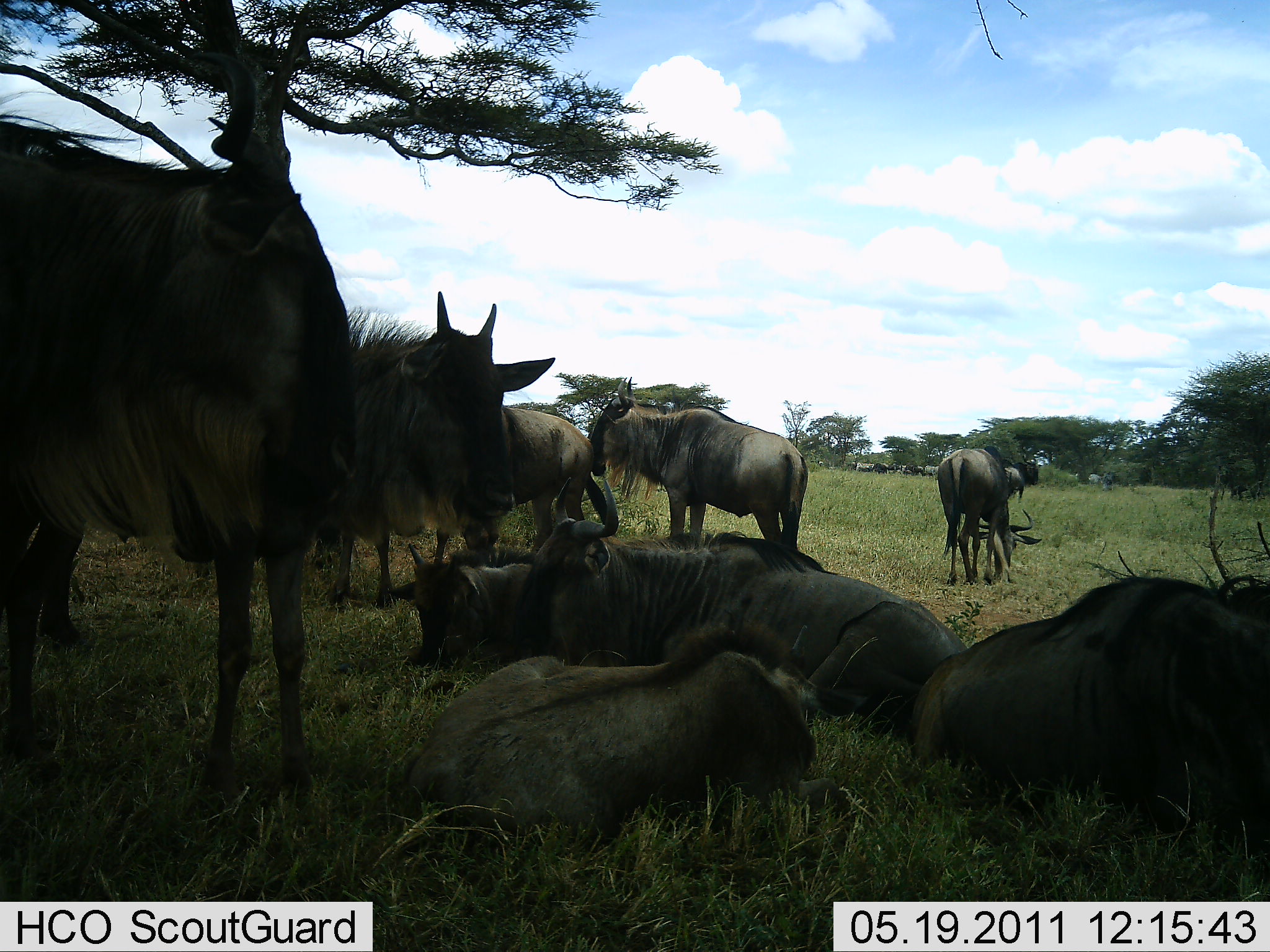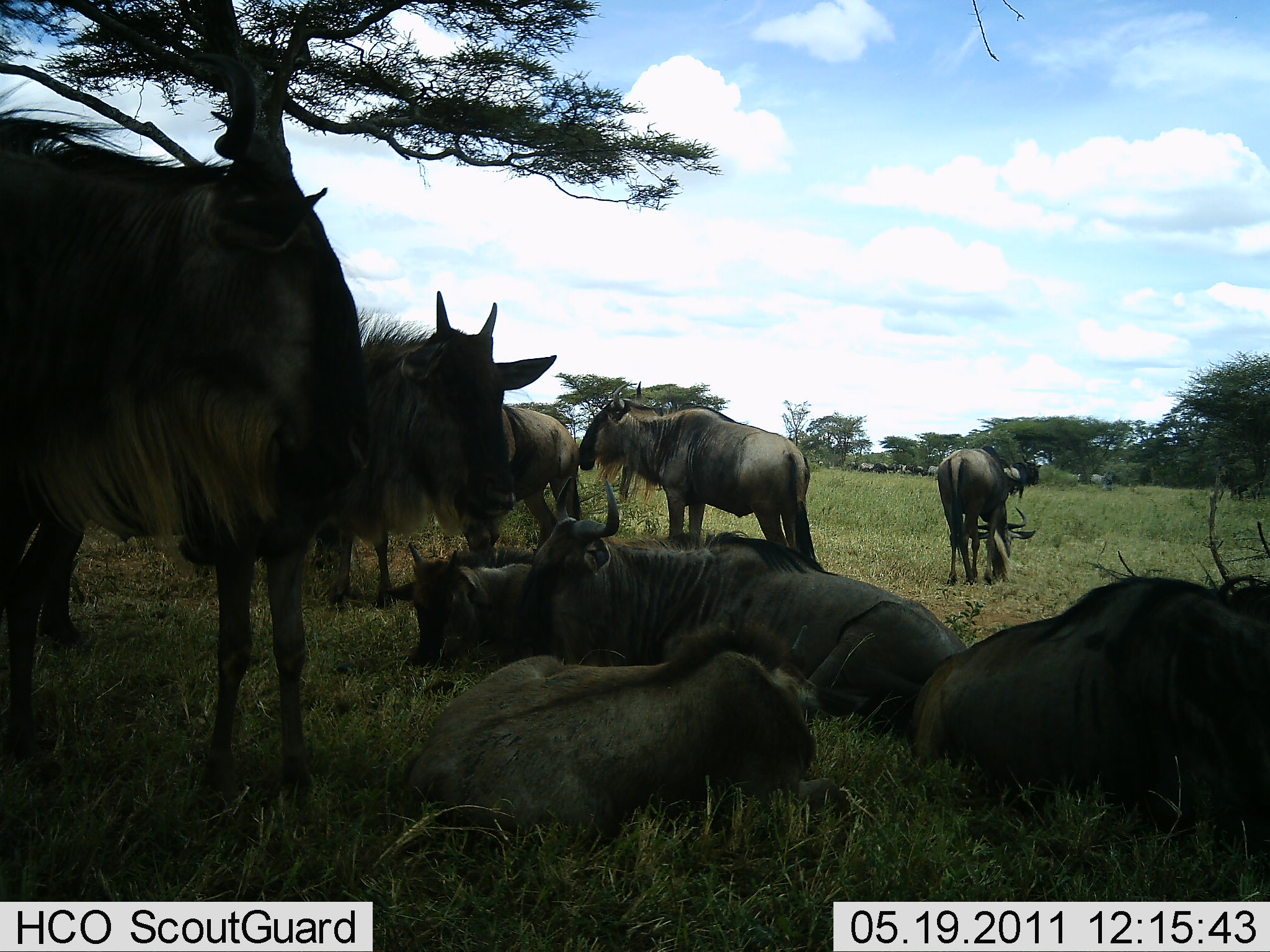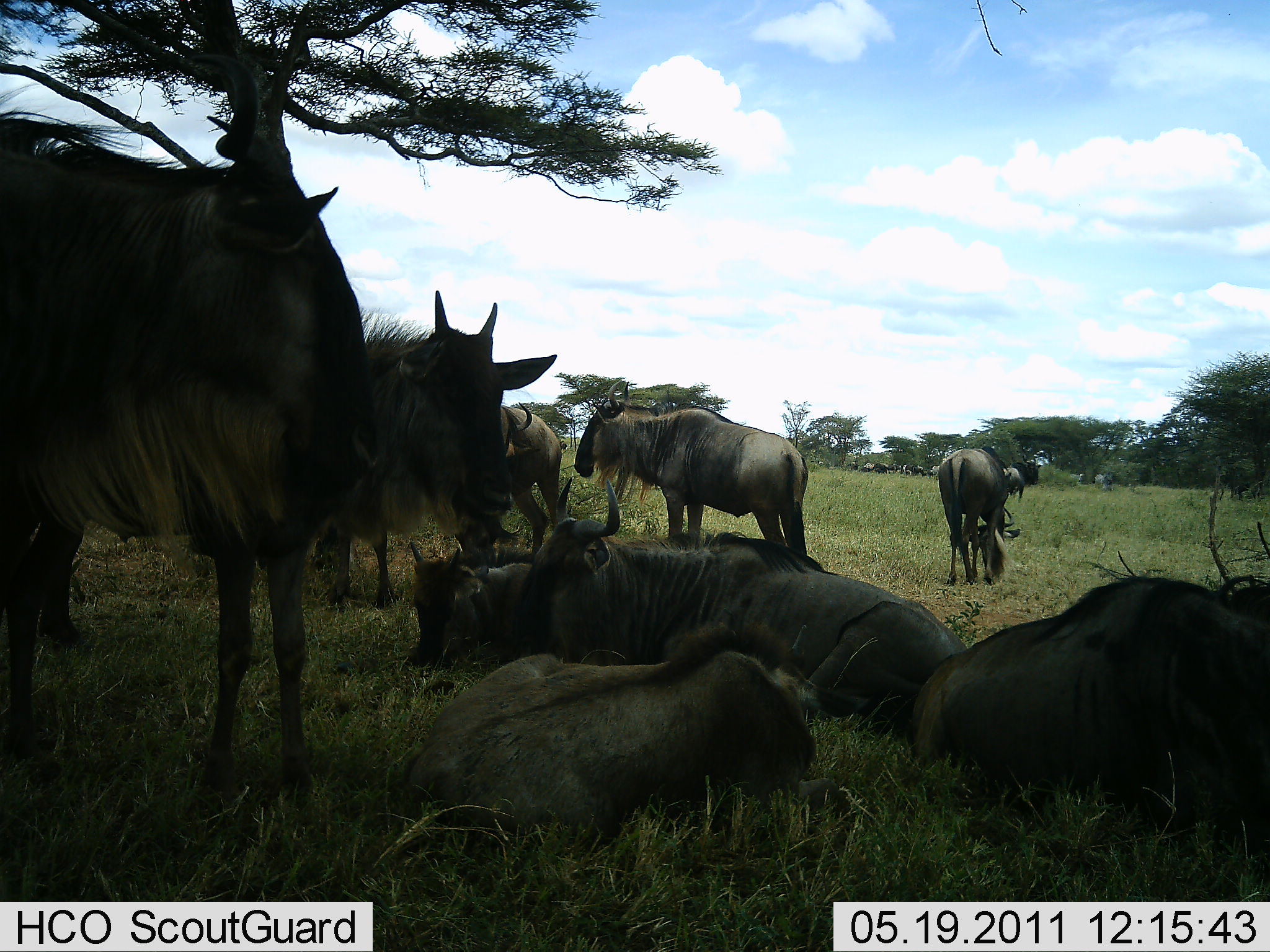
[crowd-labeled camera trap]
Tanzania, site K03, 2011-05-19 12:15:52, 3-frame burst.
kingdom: Animalia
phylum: Chordata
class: Mammalia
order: Artiodactyla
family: Bovidae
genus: Connochaetes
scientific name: Connochaetes taurinus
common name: blue wildebeest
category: wildebeest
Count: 10.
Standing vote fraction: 85%.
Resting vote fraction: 100%.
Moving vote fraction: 8%.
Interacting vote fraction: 15%.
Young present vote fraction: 15%.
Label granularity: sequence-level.